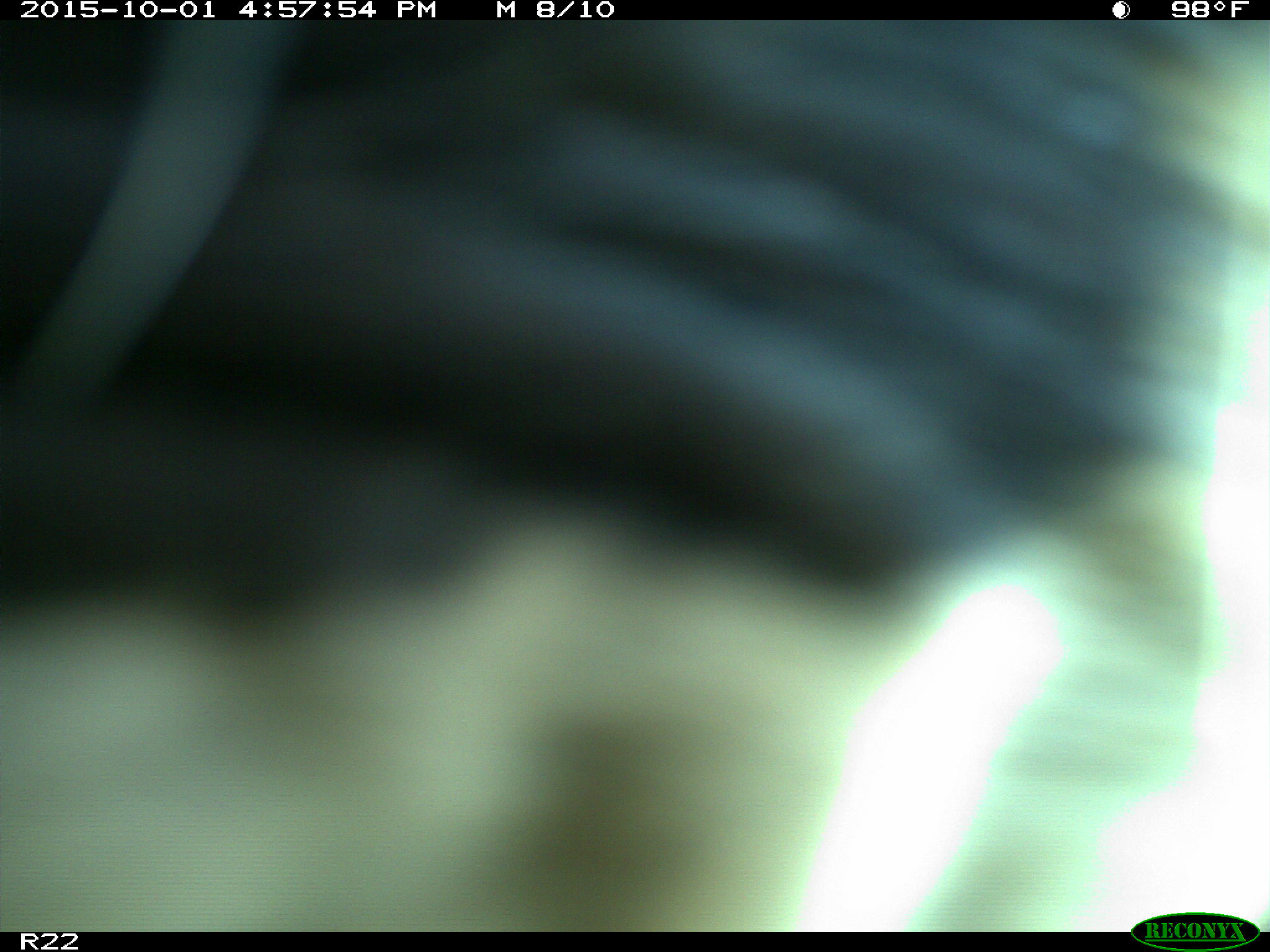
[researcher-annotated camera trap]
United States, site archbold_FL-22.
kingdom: Animalia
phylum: Chordata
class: Mammalia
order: Artiodactyla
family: Bovidae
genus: Bos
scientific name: Bos taurus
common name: domestic cow